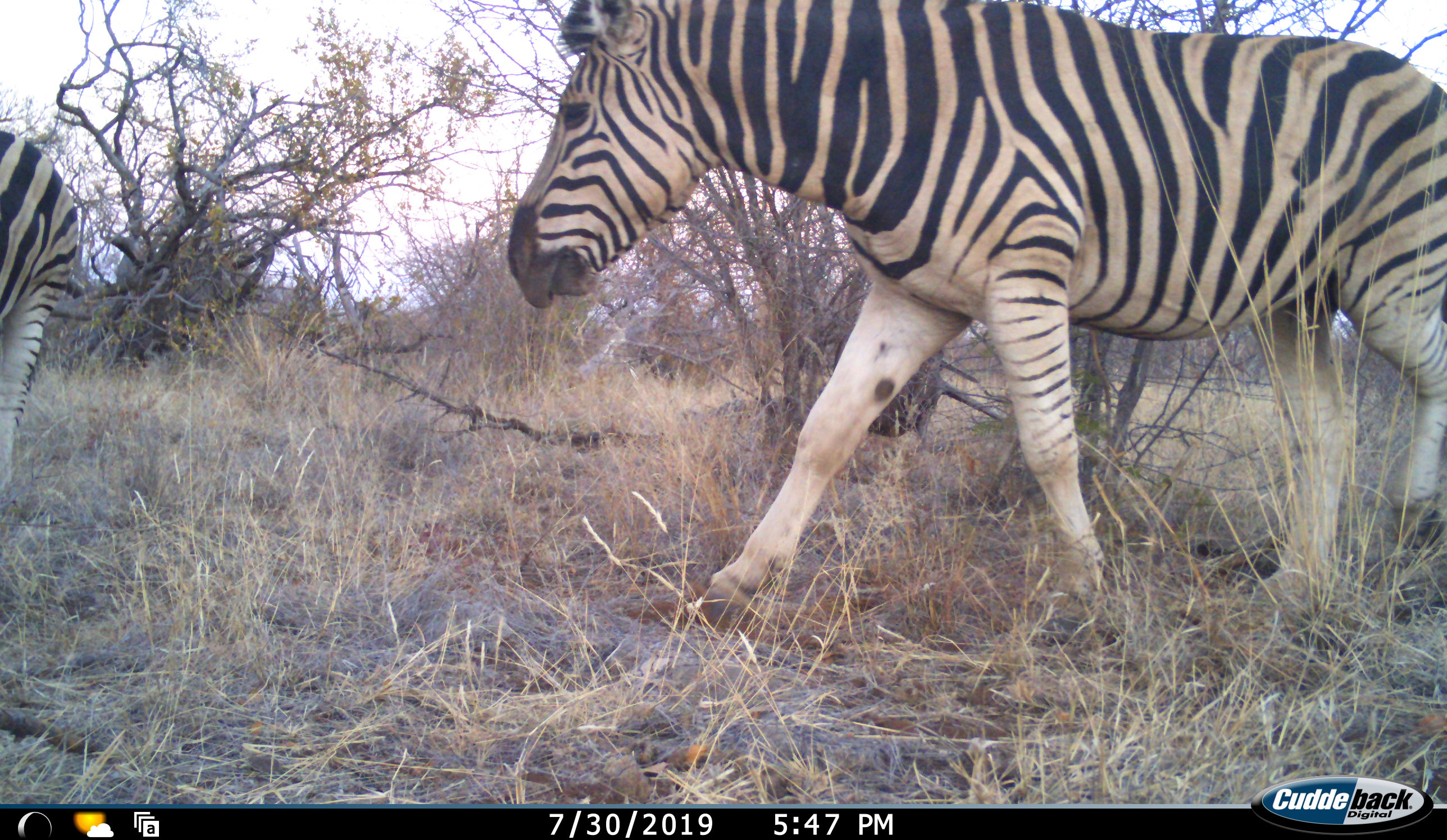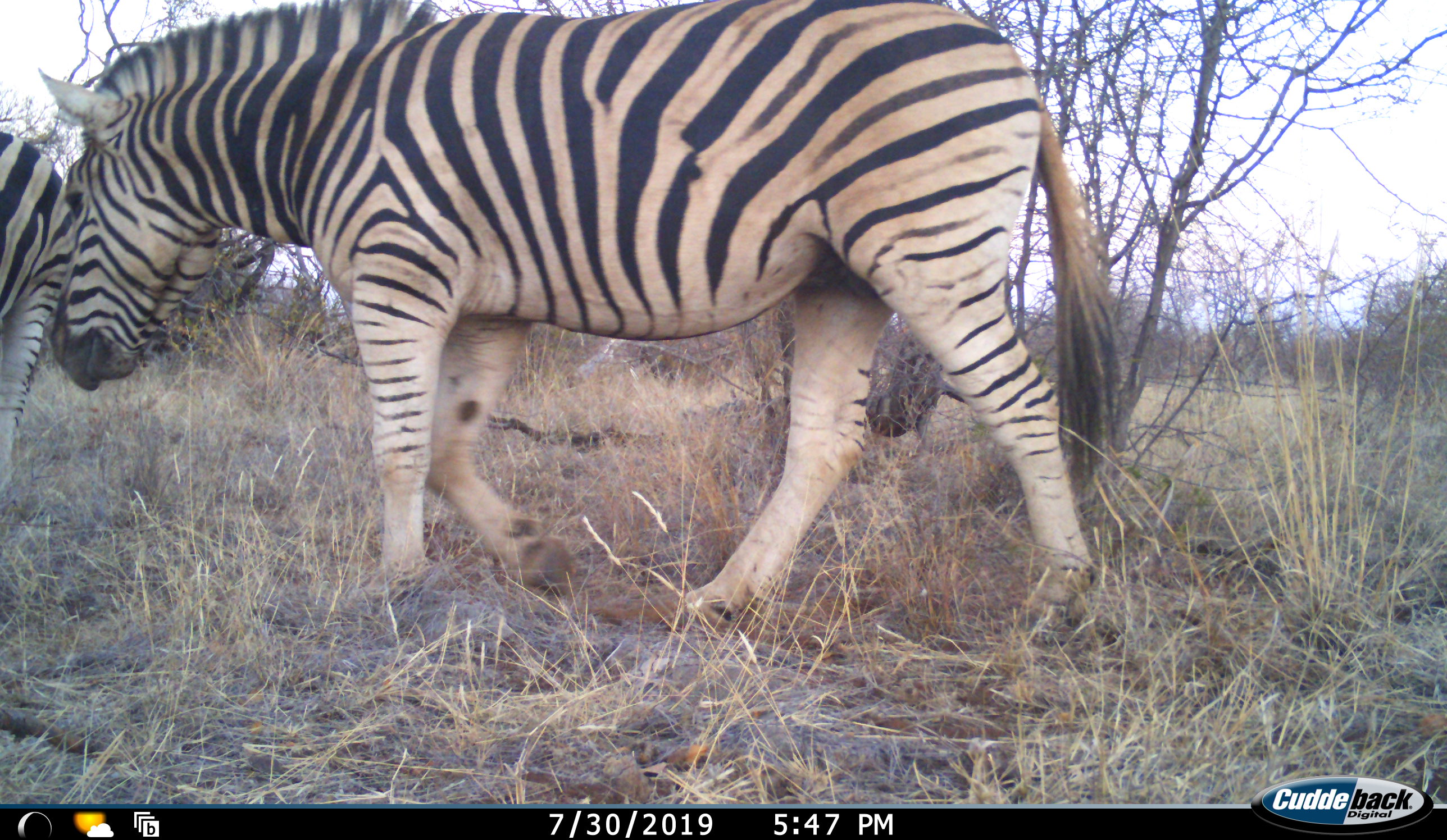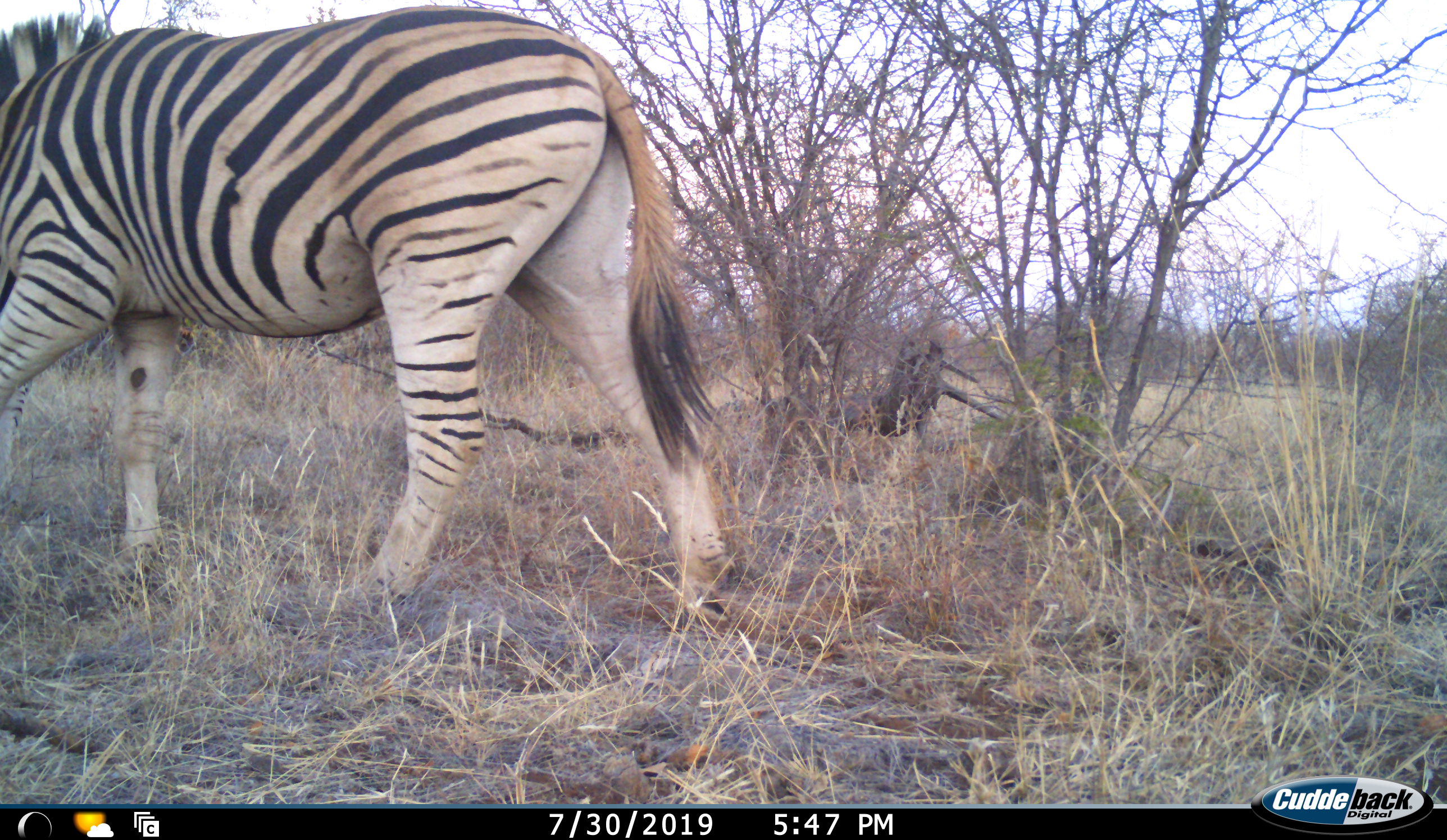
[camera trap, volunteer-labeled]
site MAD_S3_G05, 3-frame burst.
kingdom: Animalia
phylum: Chordata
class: Mammalia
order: Perissodactyla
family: Equidae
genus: Equus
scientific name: Equus quagga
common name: plains zebra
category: zebraplains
Zebraplains (plains zebra) (Equus quagga), count 2. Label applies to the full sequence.